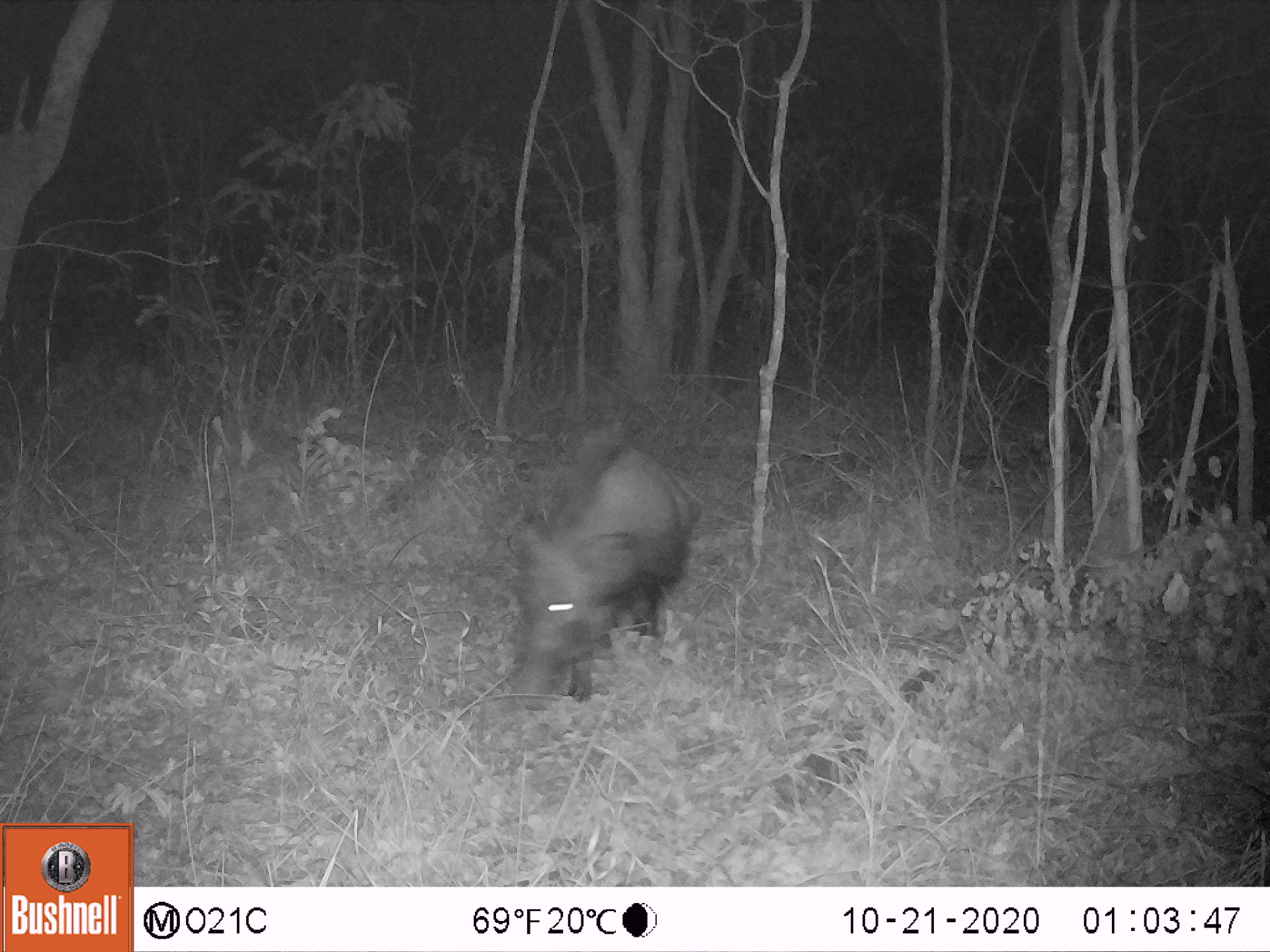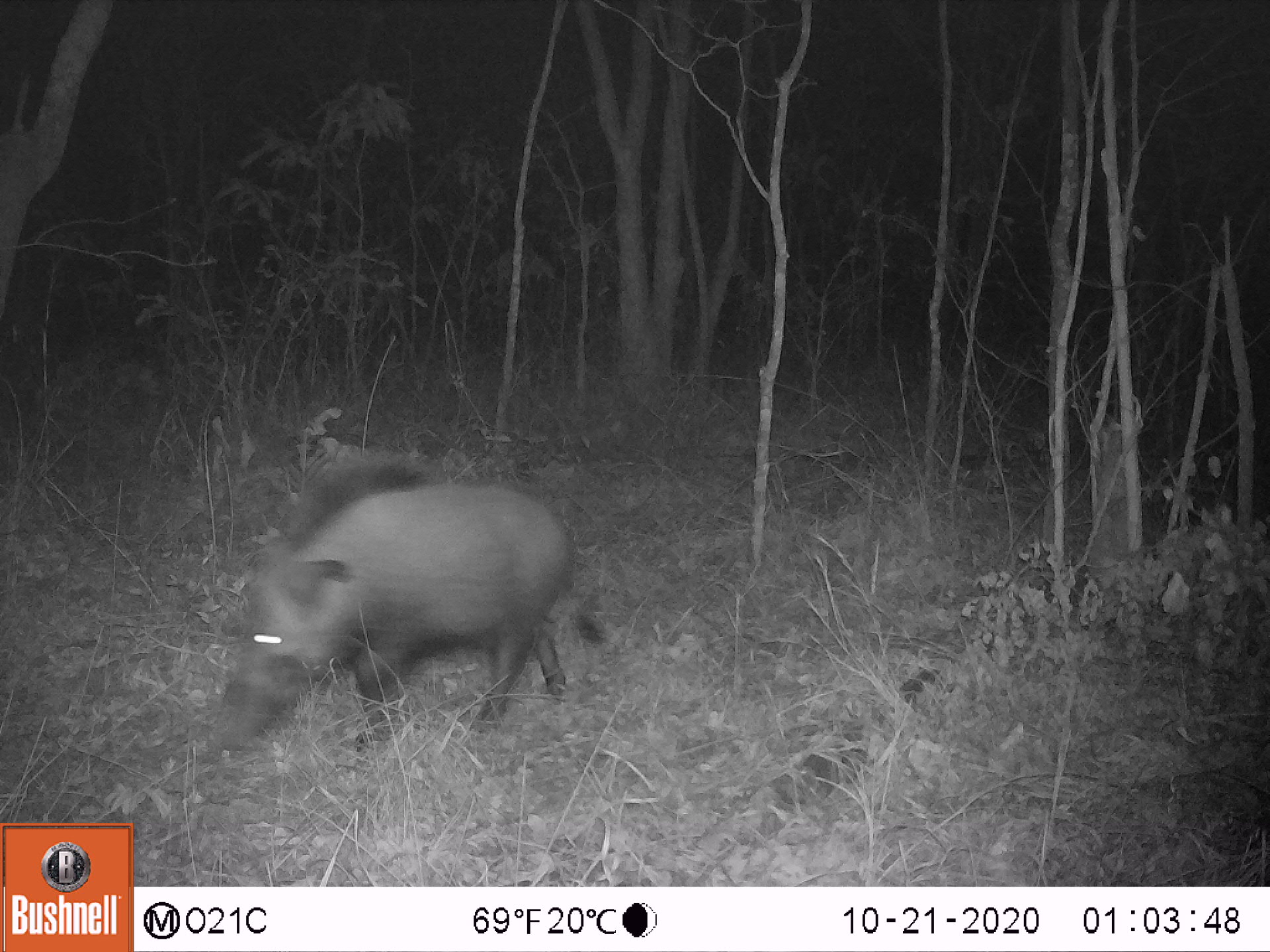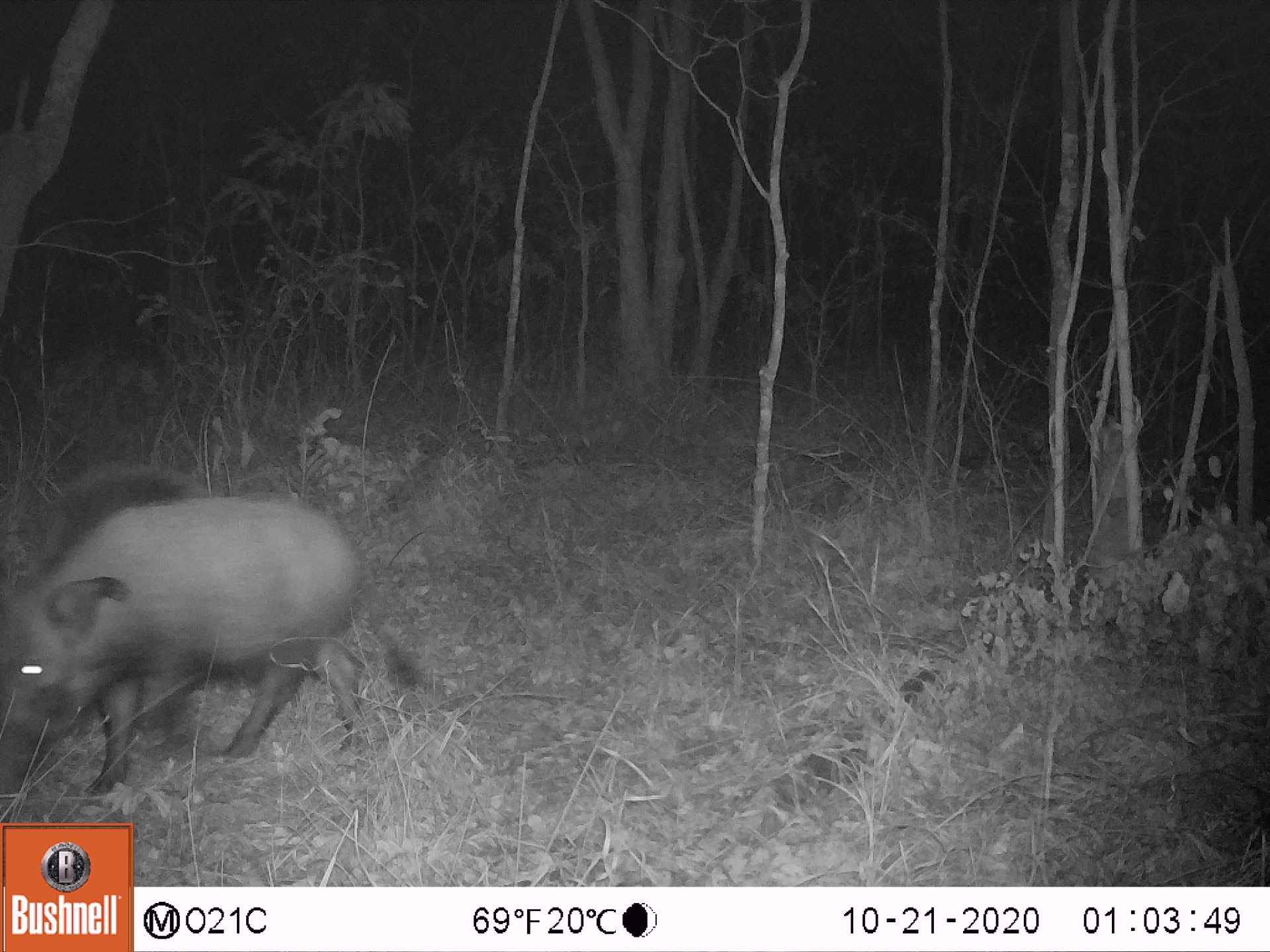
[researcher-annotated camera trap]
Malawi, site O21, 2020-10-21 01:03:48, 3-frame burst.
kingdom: Animalia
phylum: Chordata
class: Mammalia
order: Artiodactyla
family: Suidae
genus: Potamochoerus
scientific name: Potamochoerus larvatus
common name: bushpig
Bushpig (Potamochoerus larvatus), count 1.